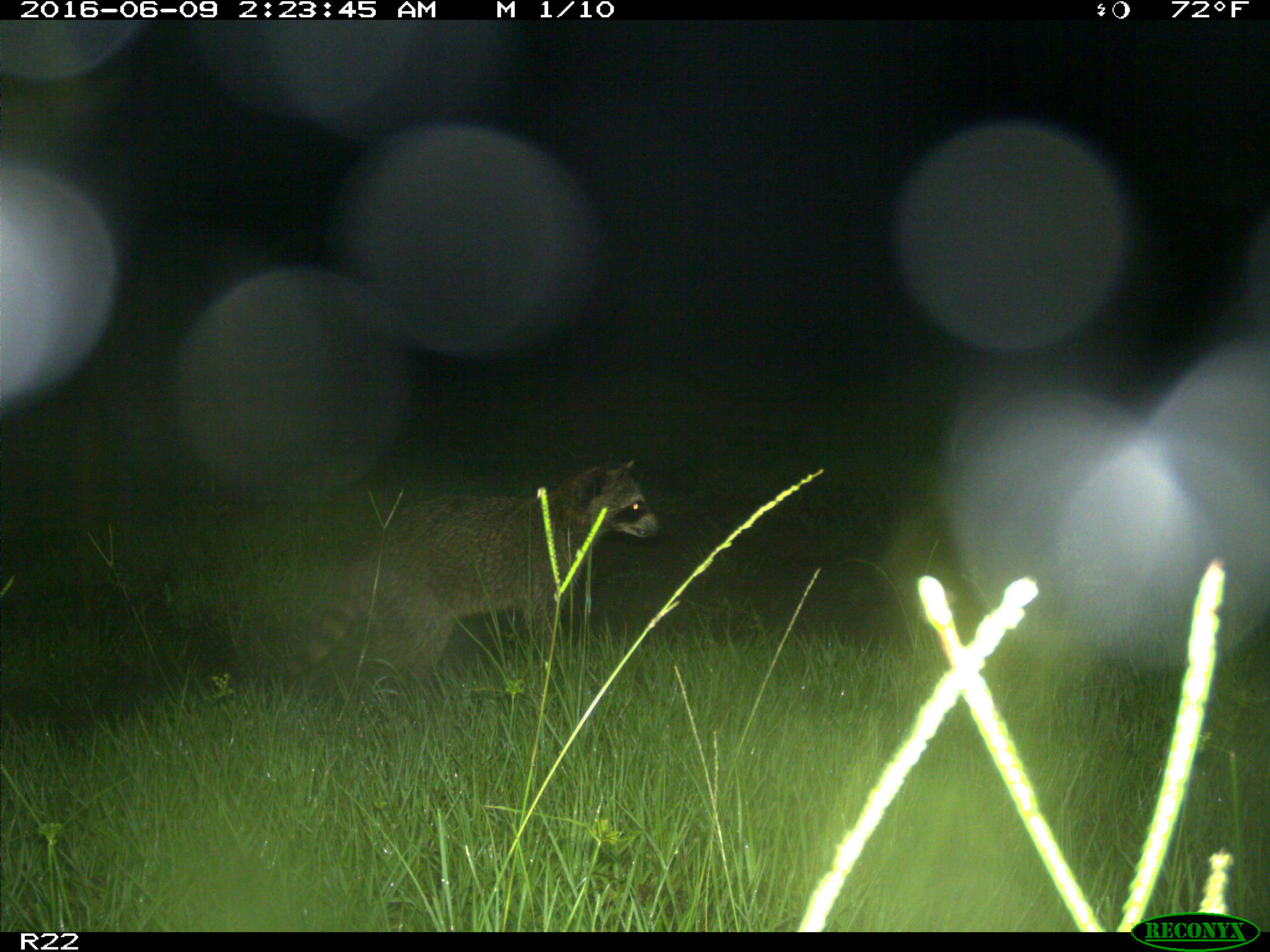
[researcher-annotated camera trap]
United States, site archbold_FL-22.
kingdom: Animalia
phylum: Chordata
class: Mammalia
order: Carnivora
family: Procyonidae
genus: Procyon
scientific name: Procyon lotor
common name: common raccoon